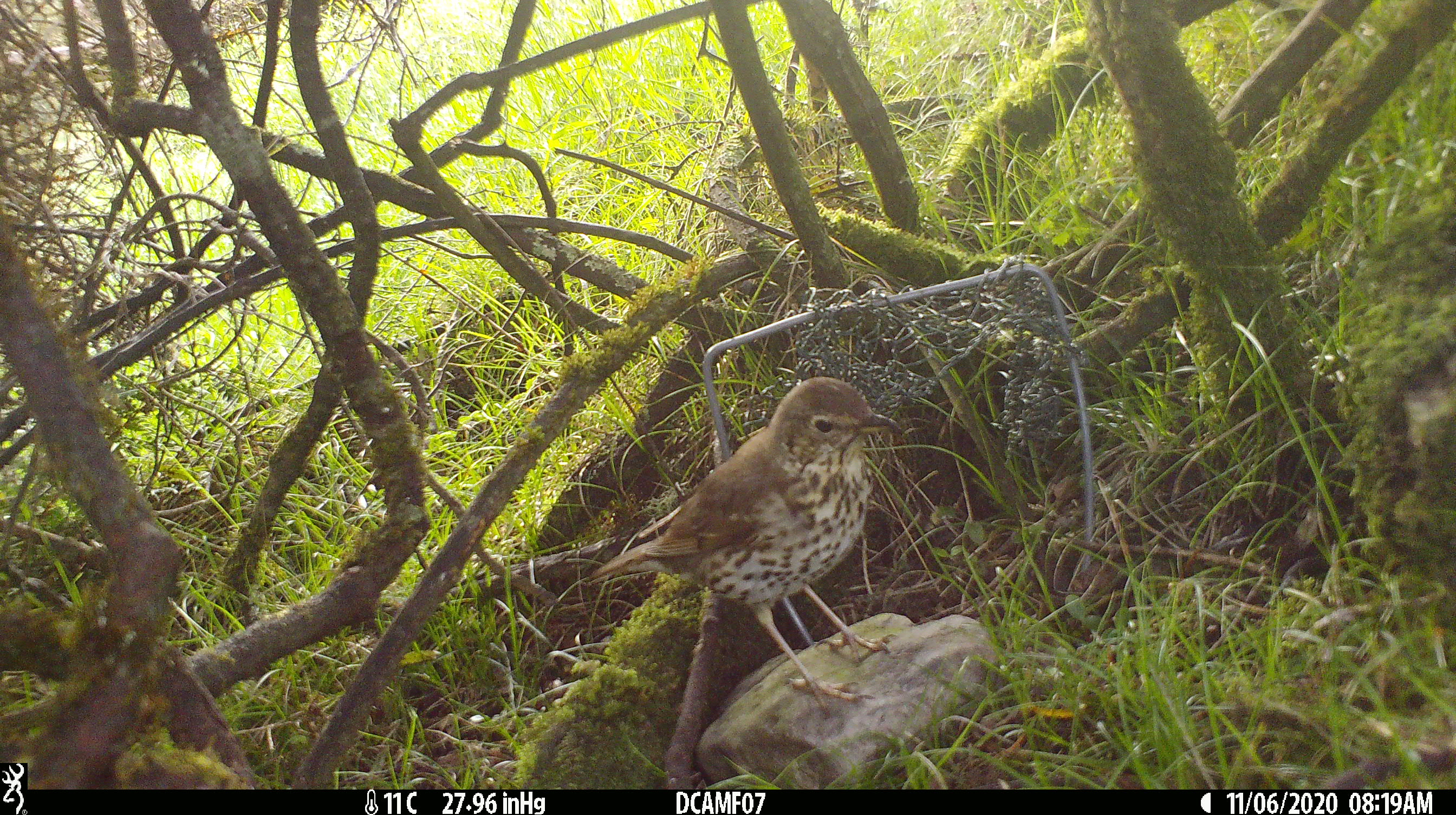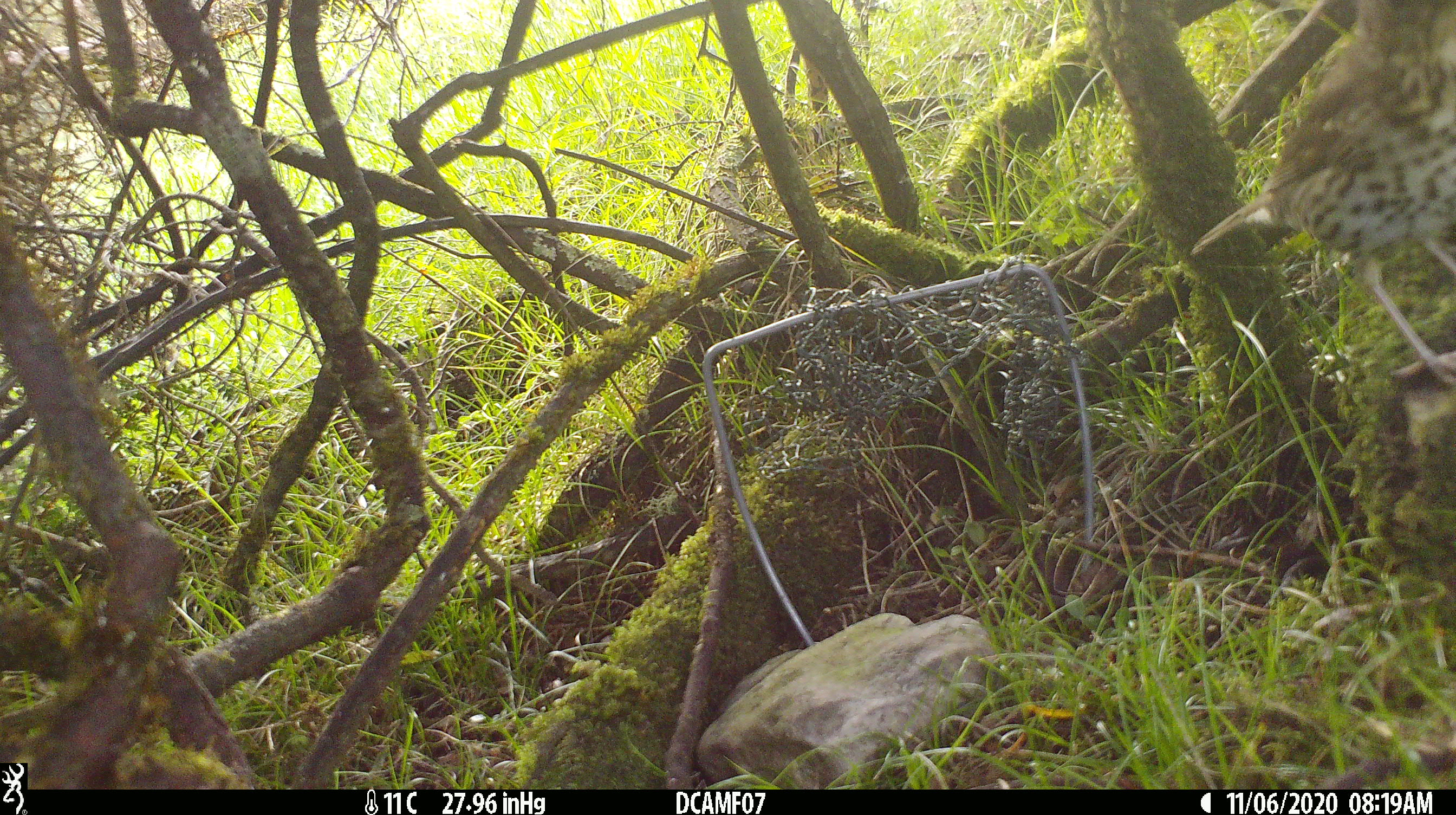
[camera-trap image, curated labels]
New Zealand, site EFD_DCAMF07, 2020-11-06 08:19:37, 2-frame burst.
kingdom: Animalia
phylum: Chordata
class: Aves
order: Passeriformes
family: Turdidae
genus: Turdus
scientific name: Turdus philomelos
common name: song thrush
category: thrush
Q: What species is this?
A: Thrush (song thrush) (Turdus philomelos).